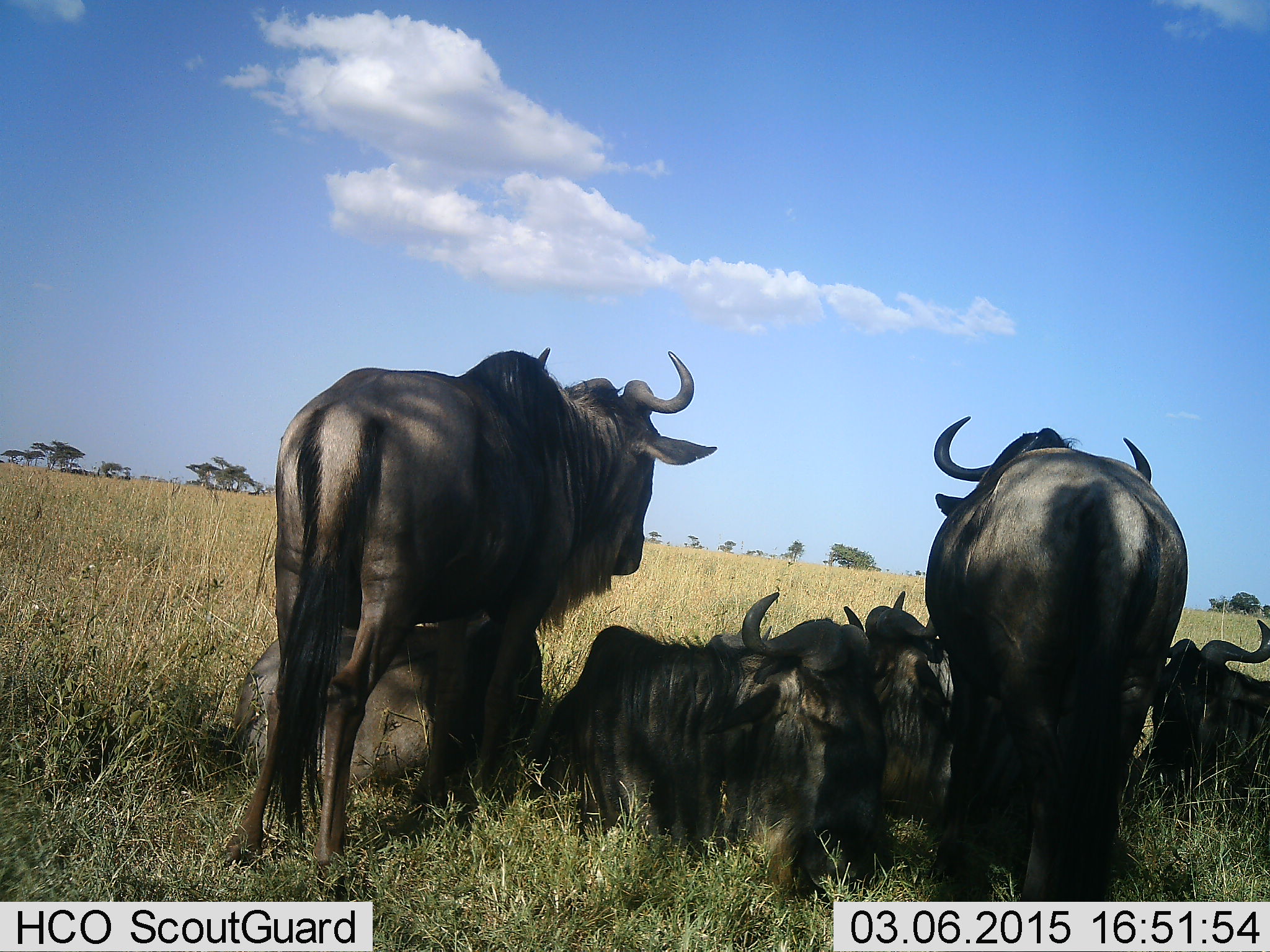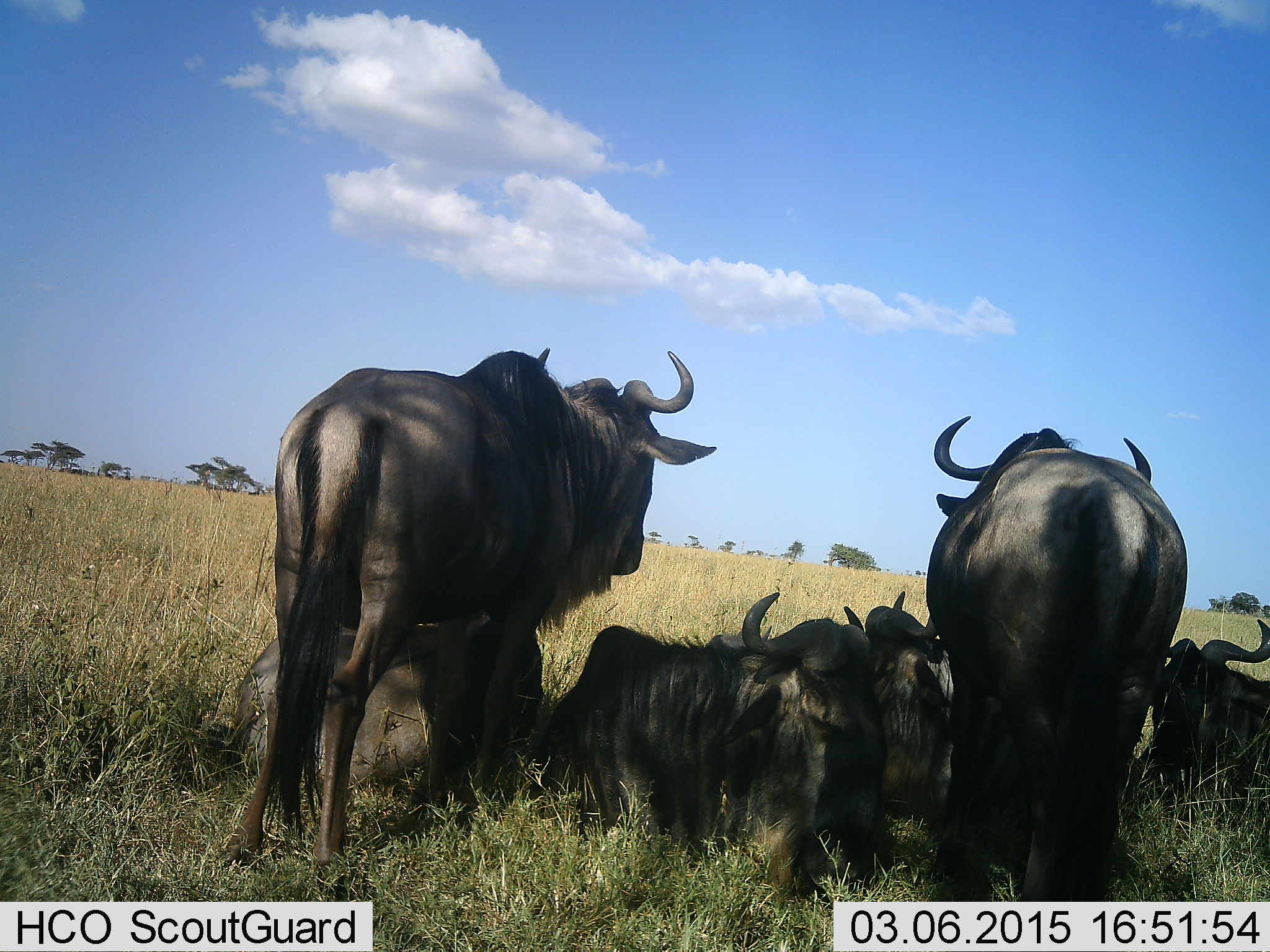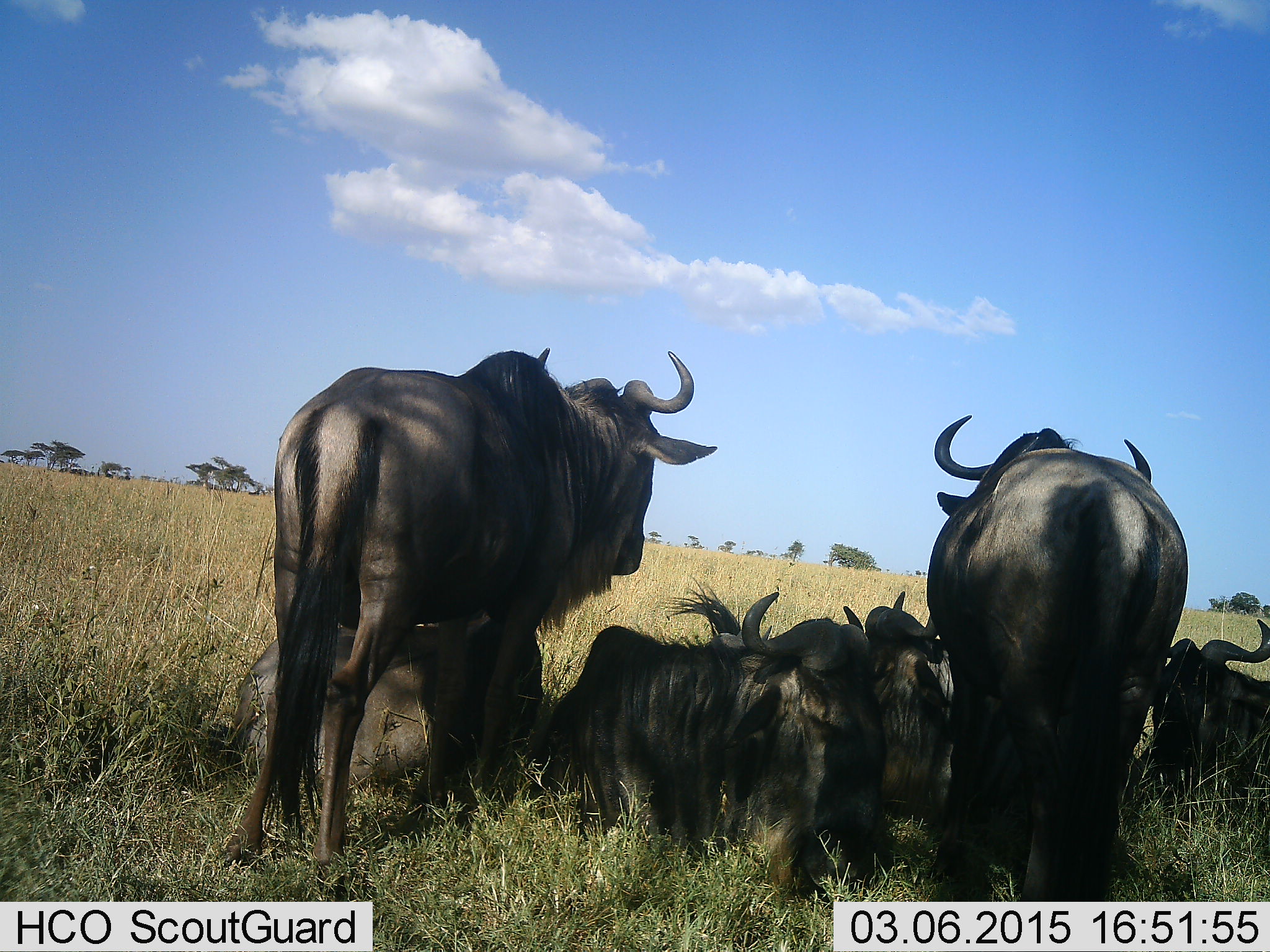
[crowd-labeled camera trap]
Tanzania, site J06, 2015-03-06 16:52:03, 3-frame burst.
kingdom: Animalia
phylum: Chordata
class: Mammalia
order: Artiodactyla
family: Bovidae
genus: Connochaetes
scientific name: Connochaetes taurinus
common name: blue wildebeest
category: wildebeest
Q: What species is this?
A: Wildebeest (blue wildebeest) (Connochaetes taurinus).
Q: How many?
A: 6.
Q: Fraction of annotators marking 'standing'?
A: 80%.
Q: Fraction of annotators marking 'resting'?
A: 100%.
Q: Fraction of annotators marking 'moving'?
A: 0%.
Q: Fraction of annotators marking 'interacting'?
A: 10%.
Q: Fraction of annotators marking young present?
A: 0%.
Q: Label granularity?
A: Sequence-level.